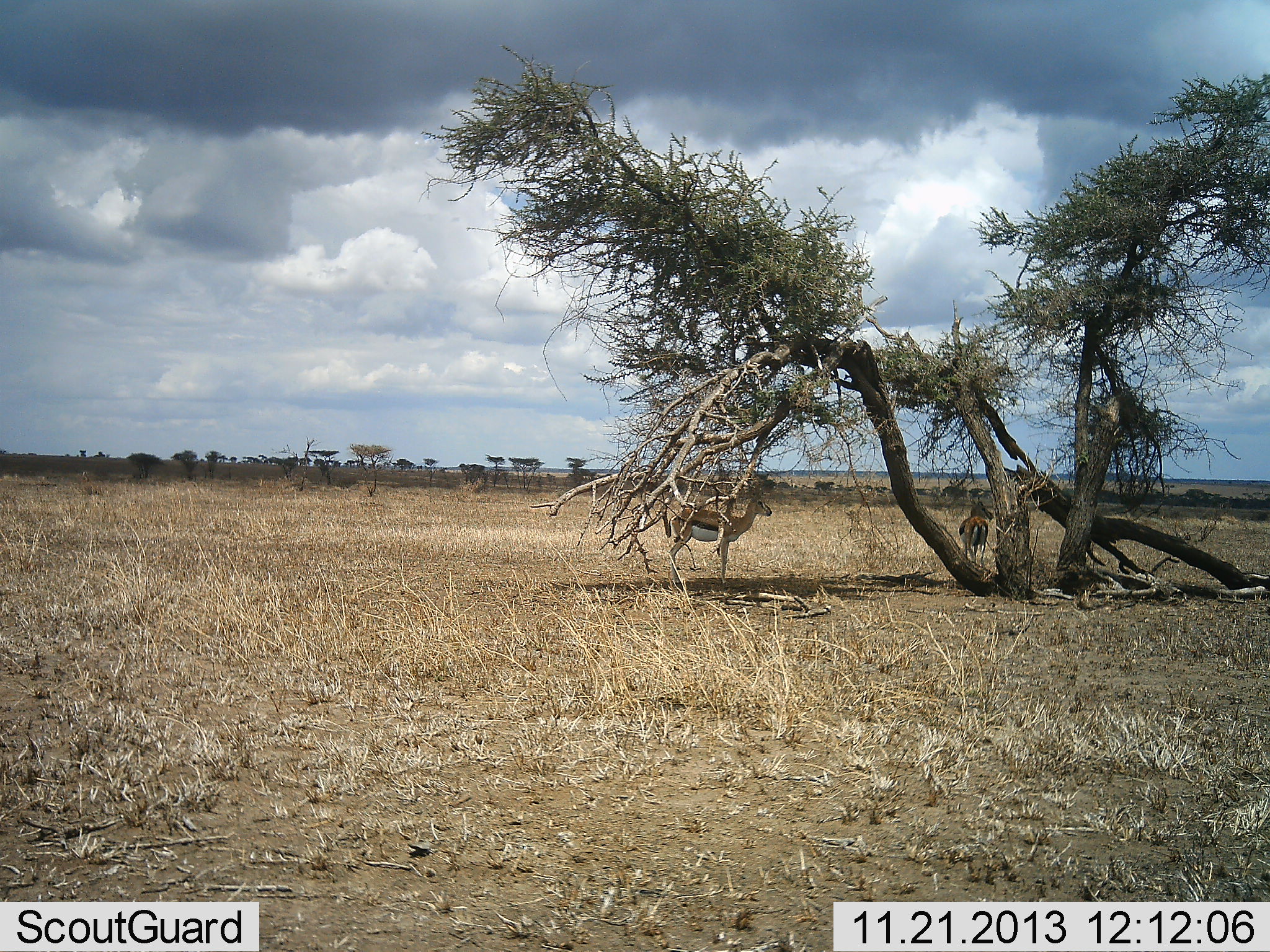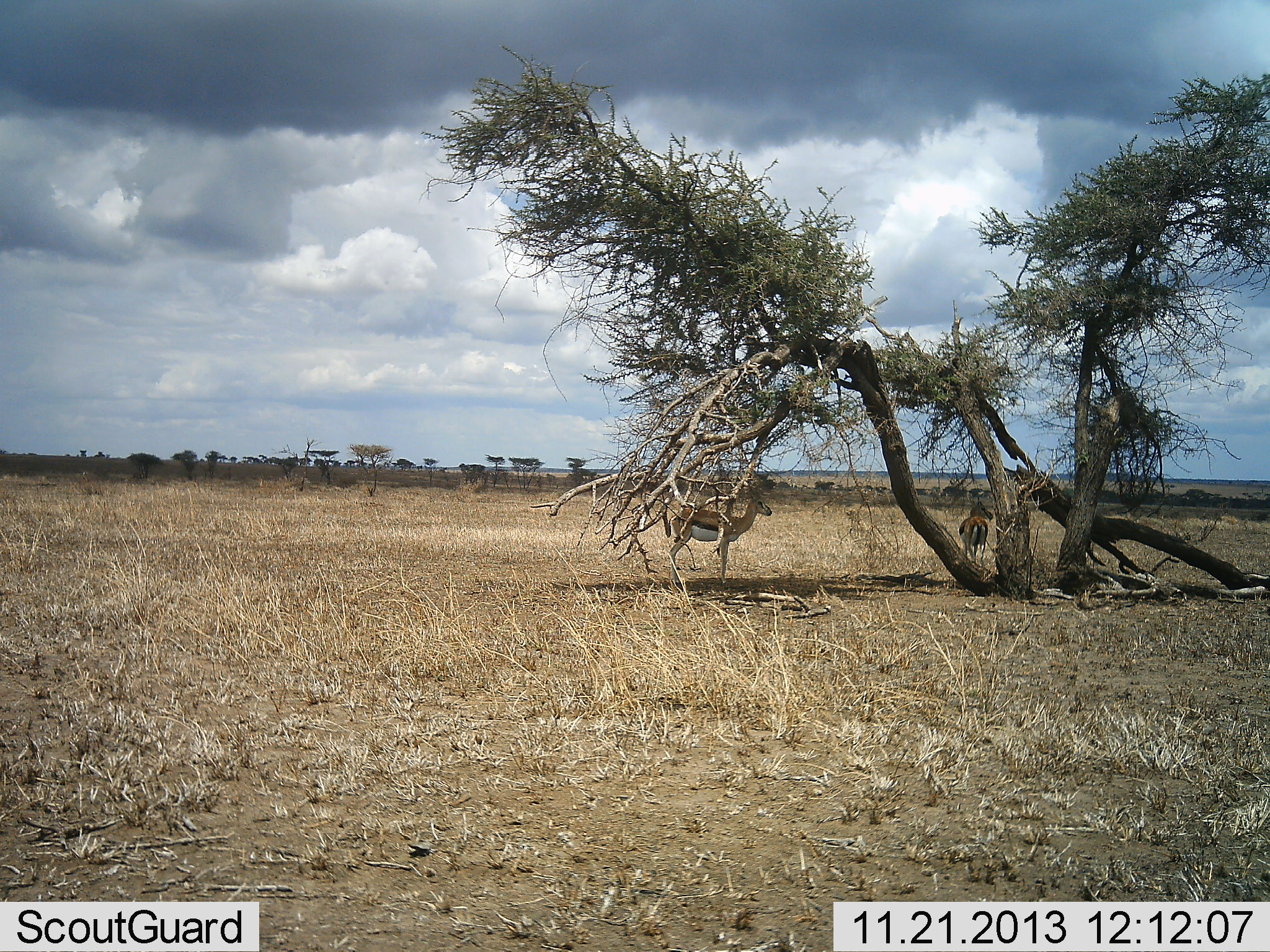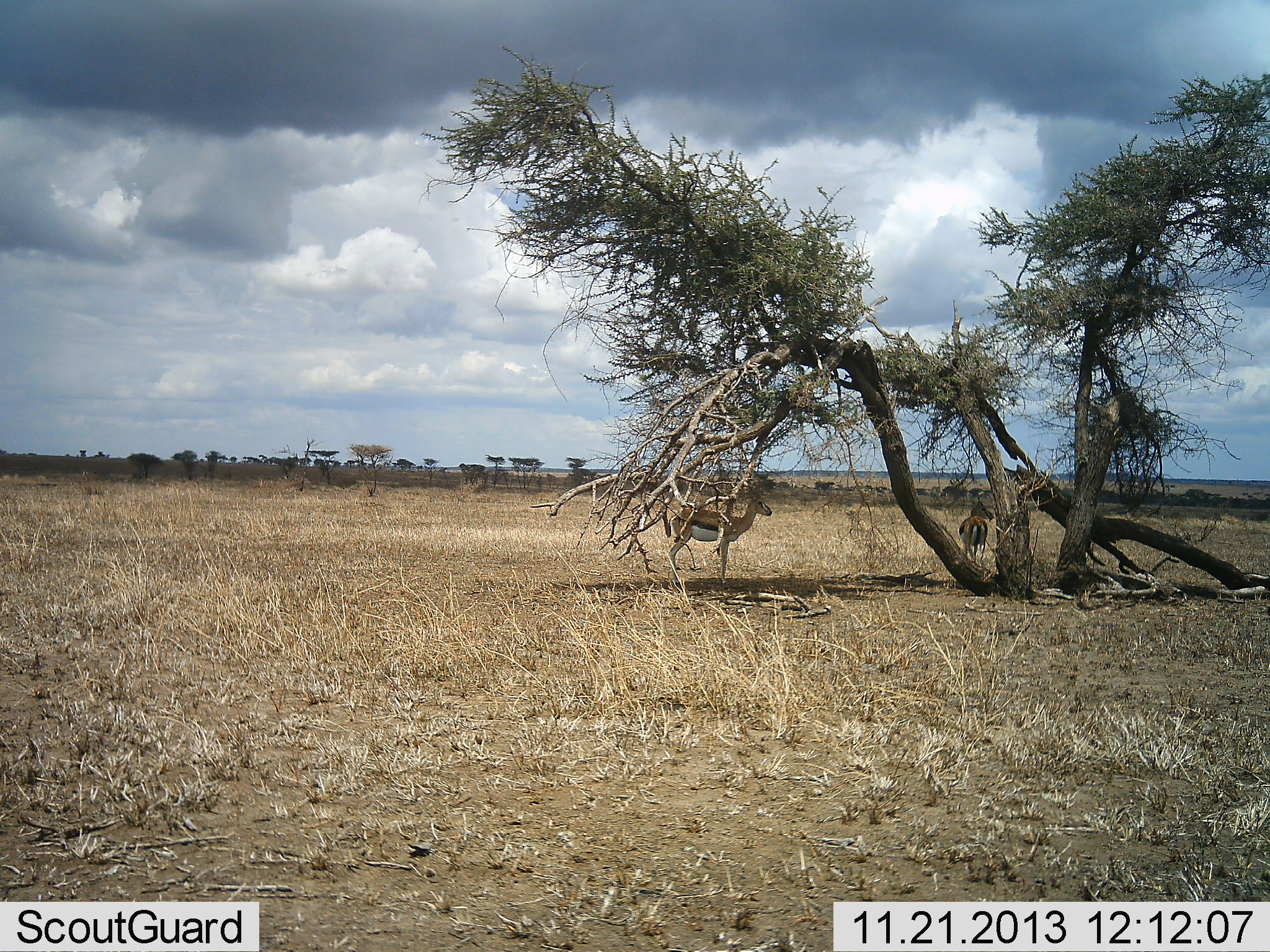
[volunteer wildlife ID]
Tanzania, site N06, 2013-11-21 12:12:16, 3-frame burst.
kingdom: Animalia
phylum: Chordata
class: Mammalia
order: Artiodactyla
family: Bovidae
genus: Eudorcas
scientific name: Eudorcas thomsonii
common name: thomson's gazelle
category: gazellethomsons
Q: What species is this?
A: Gazellethomsons (thomson's gazelle) (Eudorcas thomsonii).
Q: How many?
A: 2.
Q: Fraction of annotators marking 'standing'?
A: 100%.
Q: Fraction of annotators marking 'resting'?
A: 10%.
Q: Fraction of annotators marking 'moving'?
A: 0%.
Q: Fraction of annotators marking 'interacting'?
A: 0%.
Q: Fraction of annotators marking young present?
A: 0%.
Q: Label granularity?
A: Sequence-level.